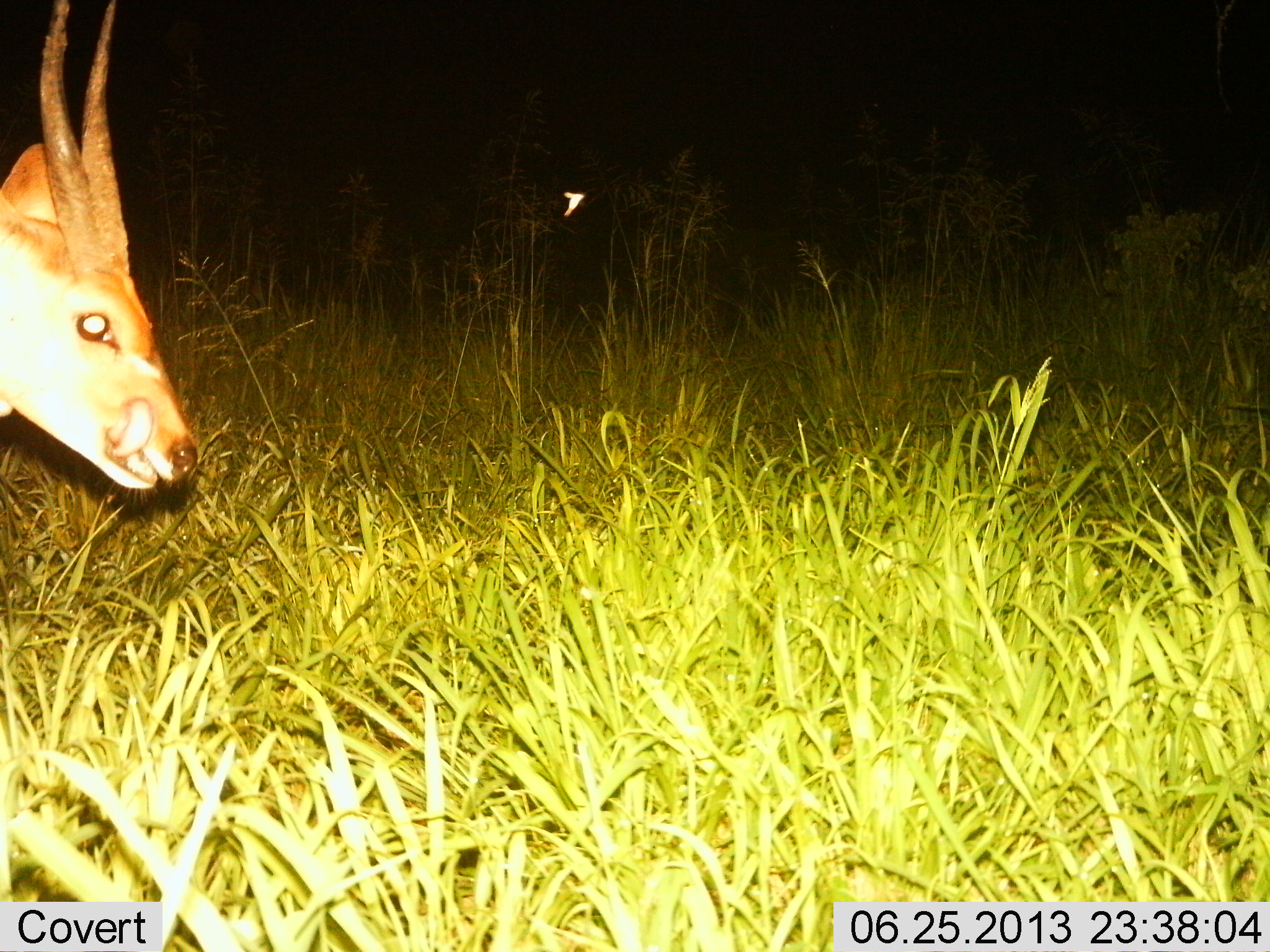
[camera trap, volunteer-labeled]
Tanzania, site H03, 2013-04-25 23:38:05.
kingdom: Animalia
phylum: Chordata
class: Mammalia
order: Artiodactyla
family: Bovidae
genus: Tragelaphus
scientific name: Tragelaphus scriptus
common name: bushbuck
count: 1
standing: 79%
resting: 0%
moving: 21%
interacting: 0%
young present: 0%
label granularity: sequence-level